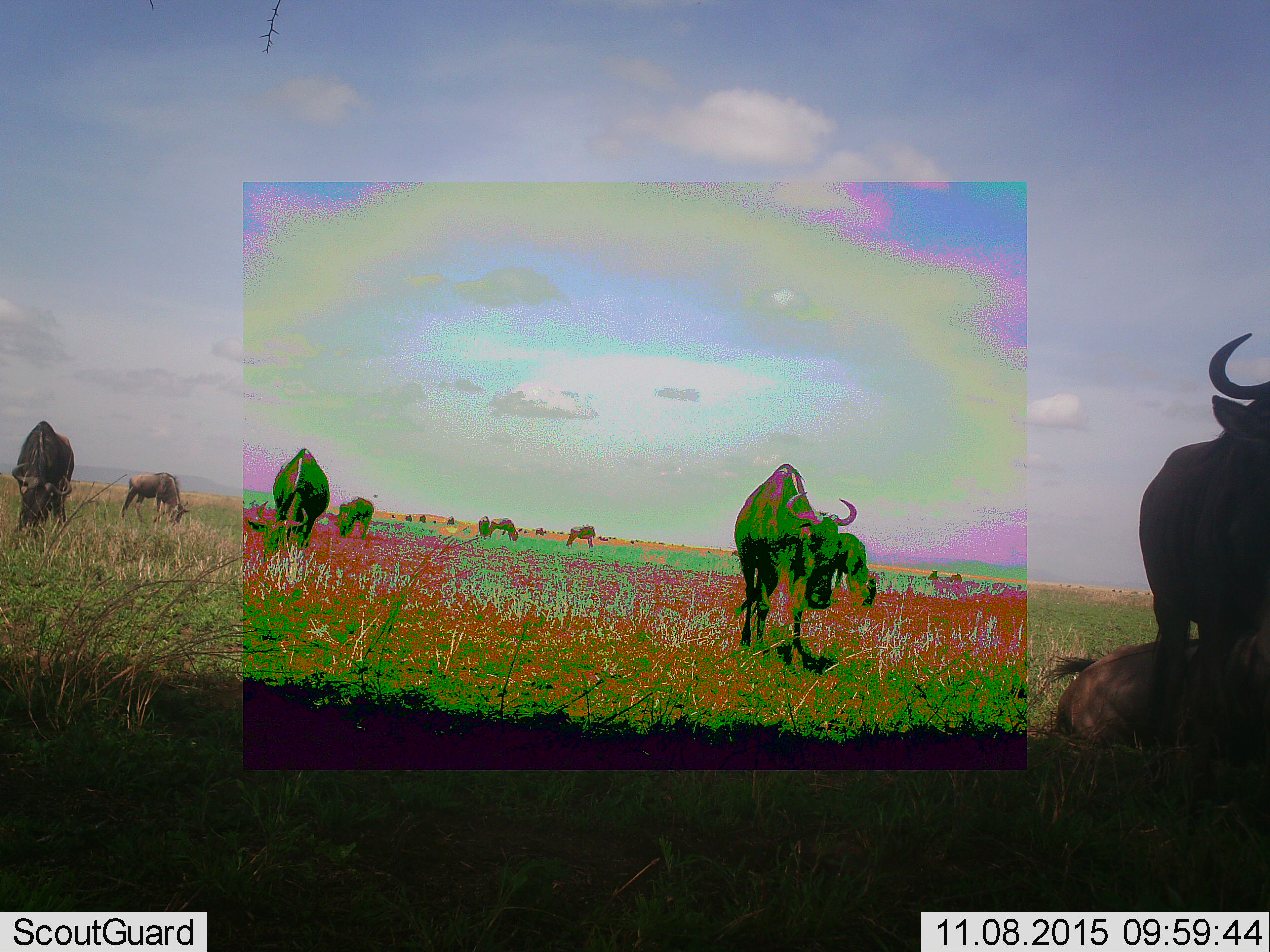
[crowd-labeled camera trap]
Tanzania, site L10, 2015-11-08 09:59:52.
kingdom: Animalia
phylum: Chordata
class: Mammalia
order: Artiodactyla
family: Bovidae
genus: Connochaetes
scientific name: Connochaetes taurinus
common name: blue wildebeest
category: wildebeest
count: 11-50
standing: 50%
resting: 38%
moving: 88%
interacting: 0%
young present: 12%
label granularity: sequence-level